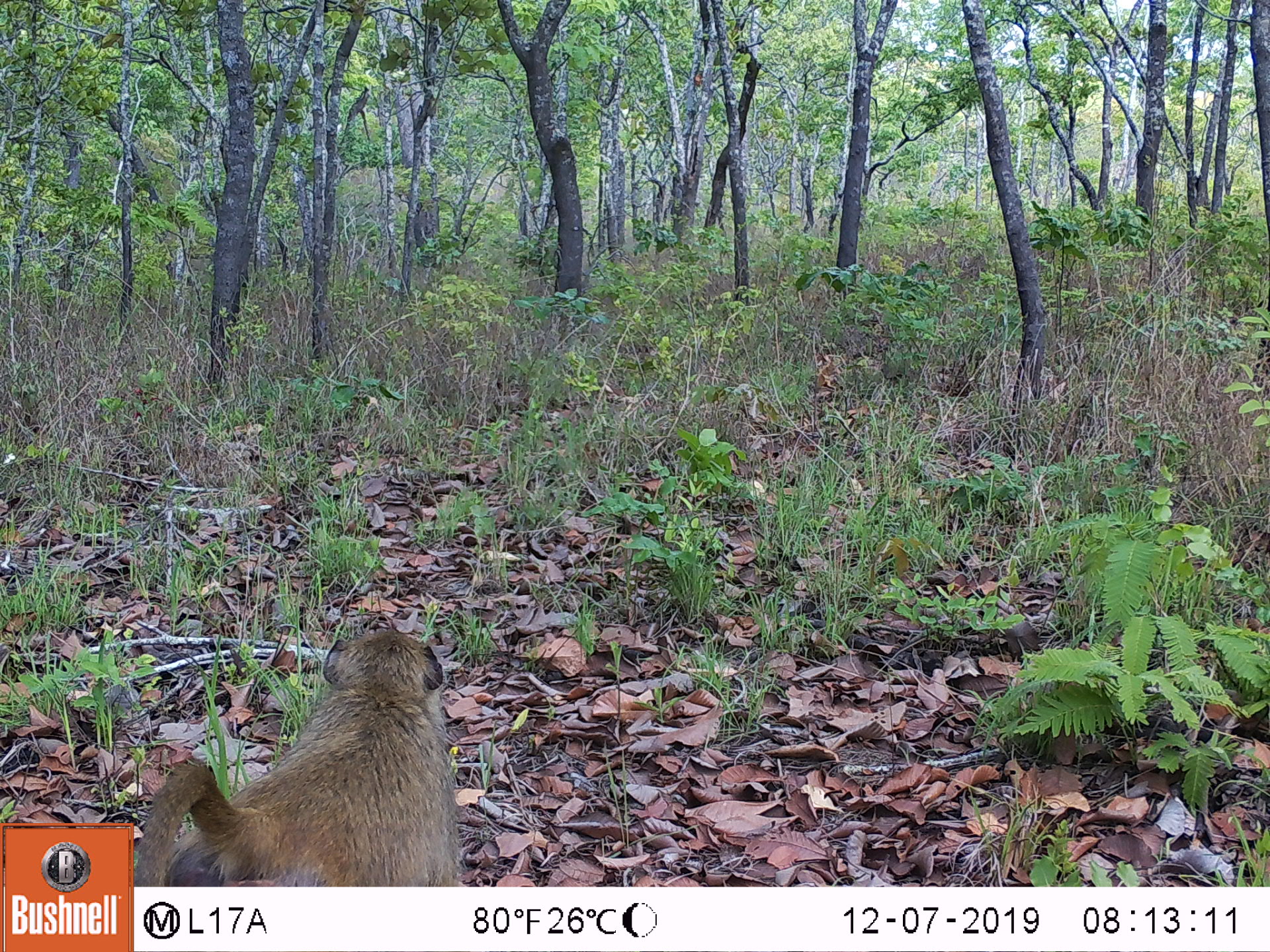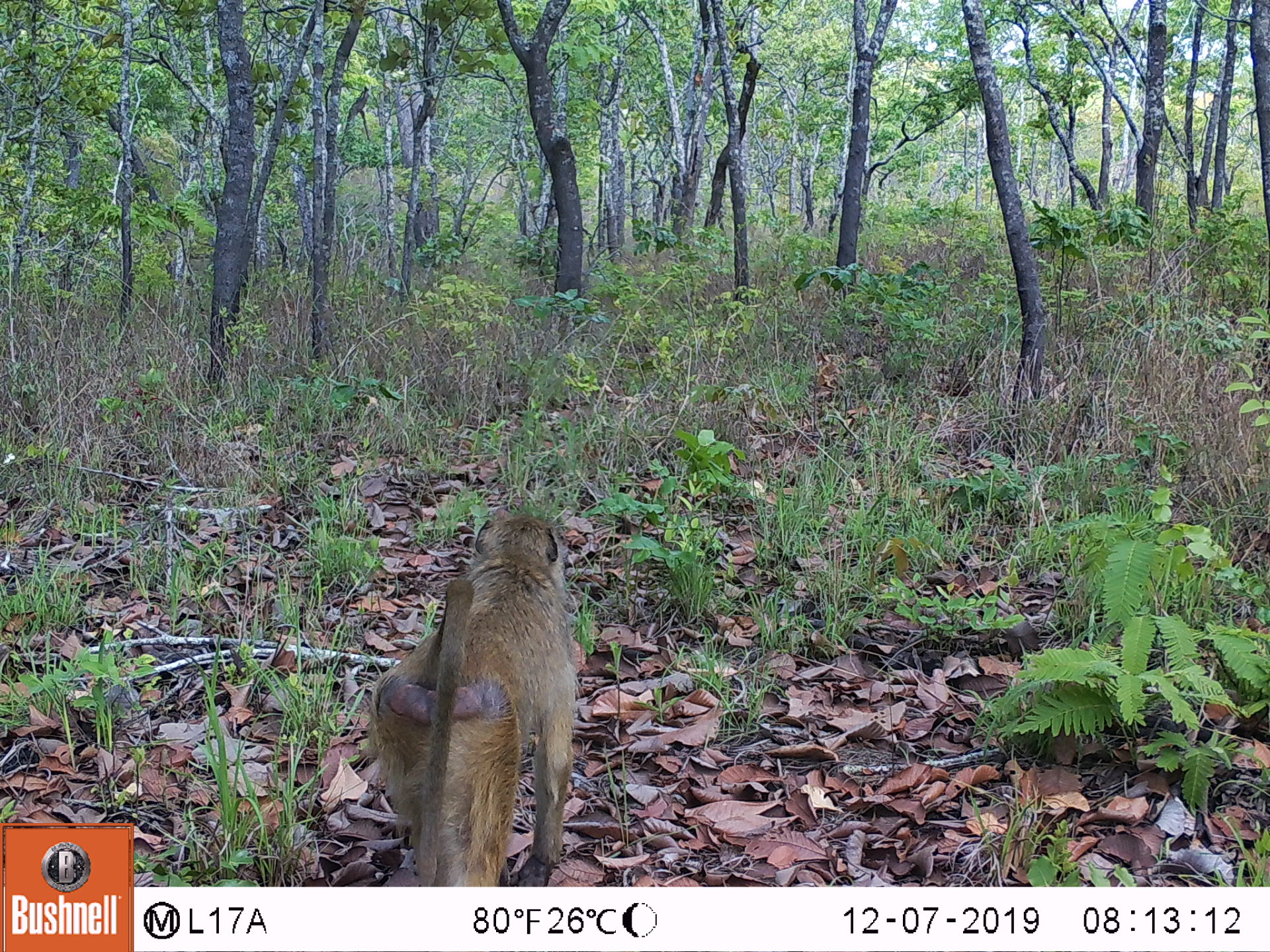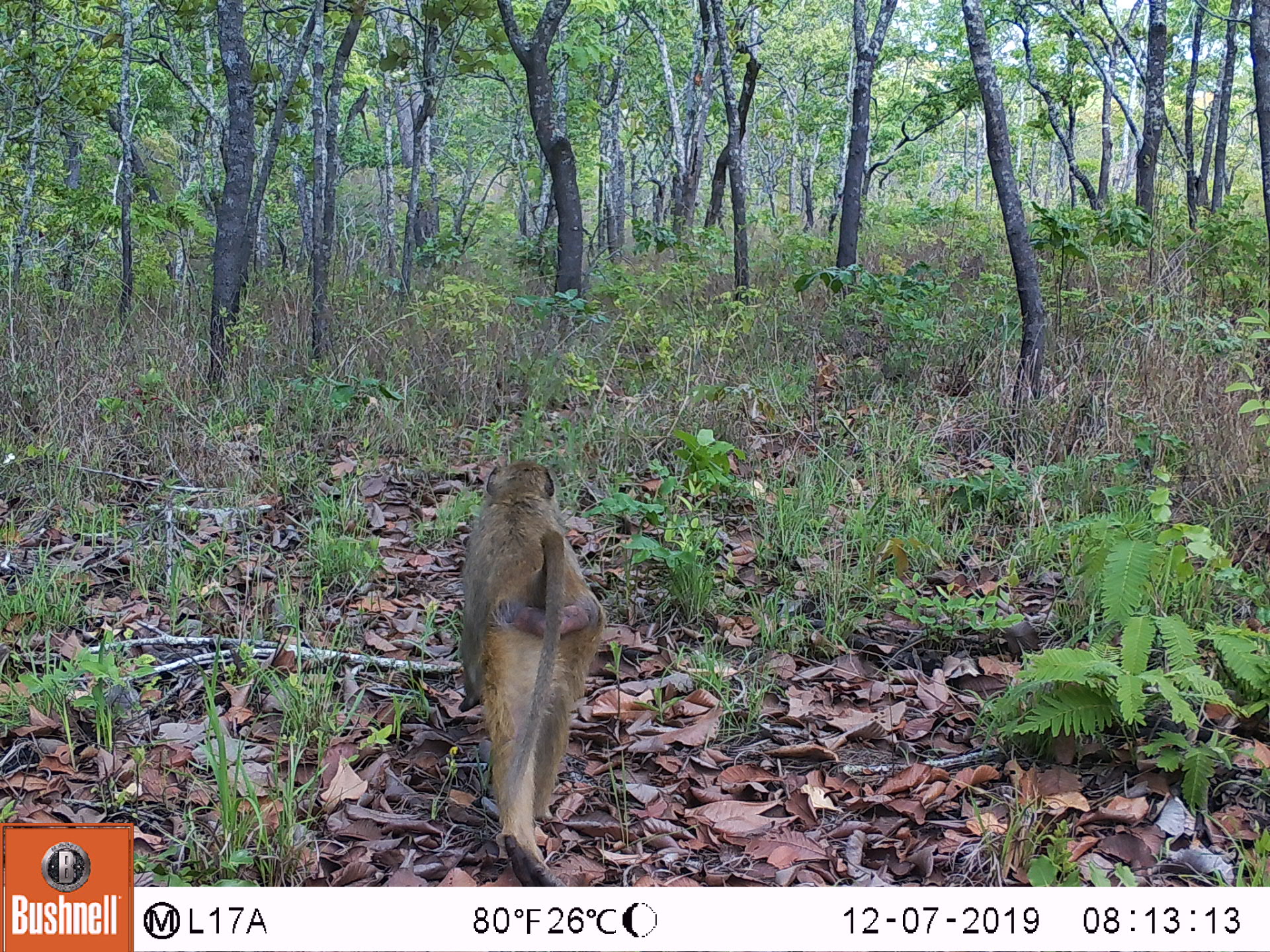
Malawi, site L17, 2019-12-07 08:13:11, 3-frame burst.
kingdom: Animalia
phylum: Chordata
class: Mammalia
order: Primates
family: Cercopithecidae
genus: Papio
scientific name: Papio cynocephalus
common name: yellow baboon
Yellow baboon (Papio cynocephalus), count 1.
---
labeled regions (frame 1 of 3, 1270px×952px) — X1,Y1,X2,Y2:
yellow baboon: 136,629,465,882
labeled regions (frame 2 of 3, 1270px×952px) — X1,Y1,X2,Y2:
yellow baboon: 369,501,582,880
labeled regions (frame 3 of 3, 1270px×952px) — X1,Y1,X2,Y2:
yellow baboon: 455,456,595,885